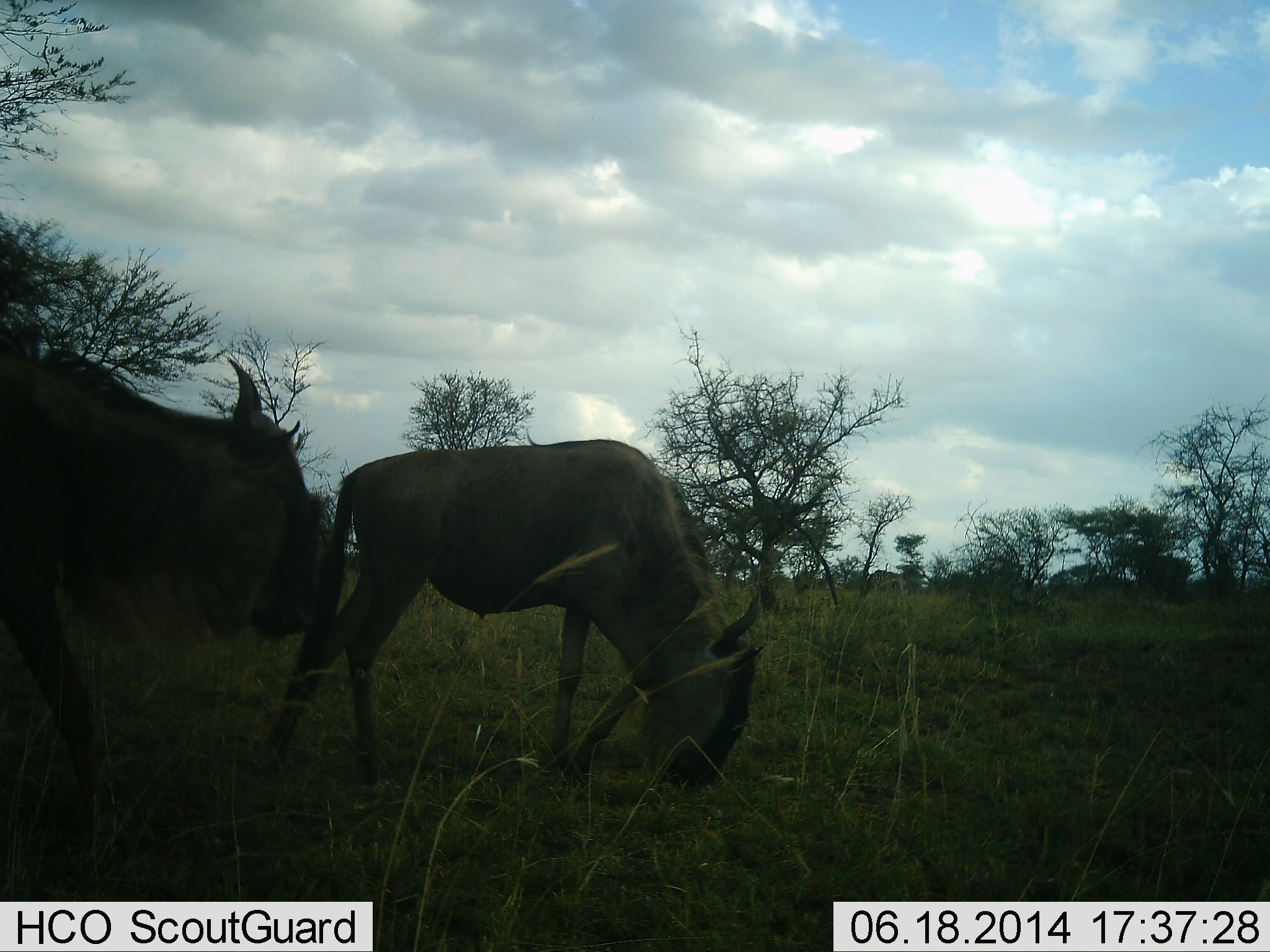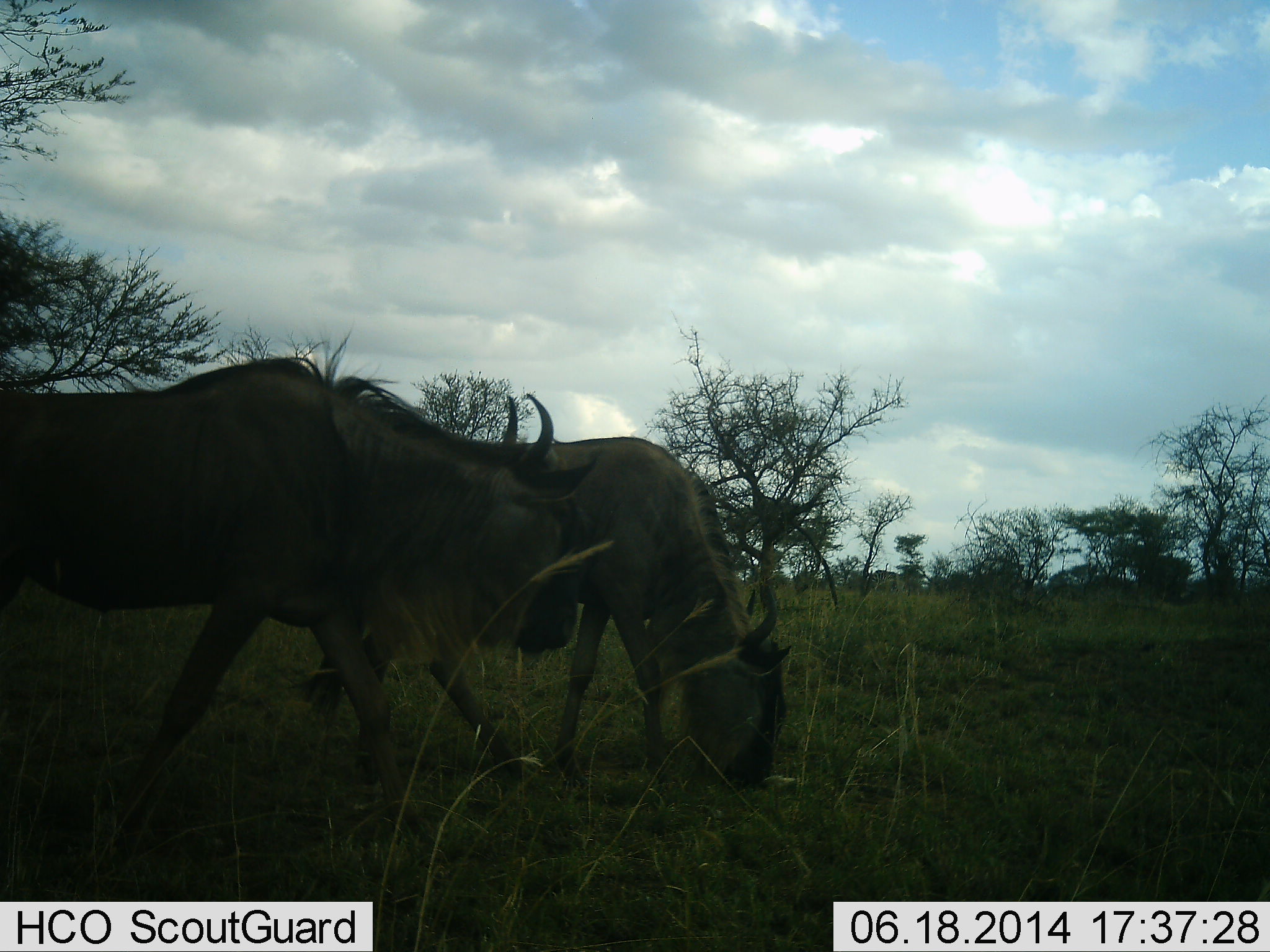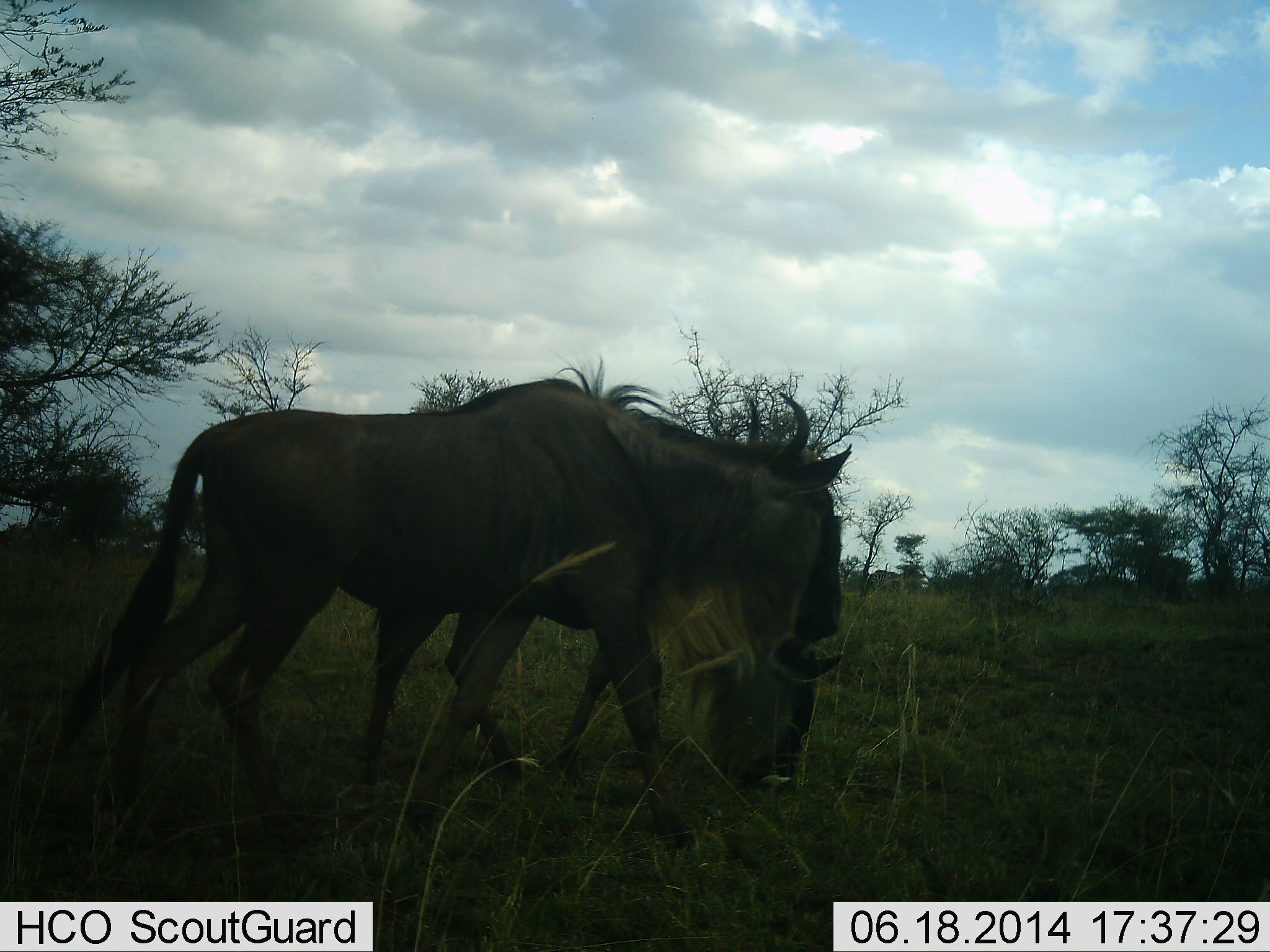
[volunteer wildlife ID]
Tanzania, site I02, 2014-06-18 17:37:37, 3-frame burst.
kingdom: Animalia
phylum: Chordata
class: Mammalia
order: Artiodactyla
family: Bovidae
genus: Connochaetes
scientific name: Connochaetes taurinus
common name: blue wildebeest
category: wildebeest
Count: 2.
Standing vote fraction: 20%.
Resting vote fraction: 0%.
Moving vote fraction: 80%.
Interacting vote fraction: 0%.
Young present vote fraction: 0%.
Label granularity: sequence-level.